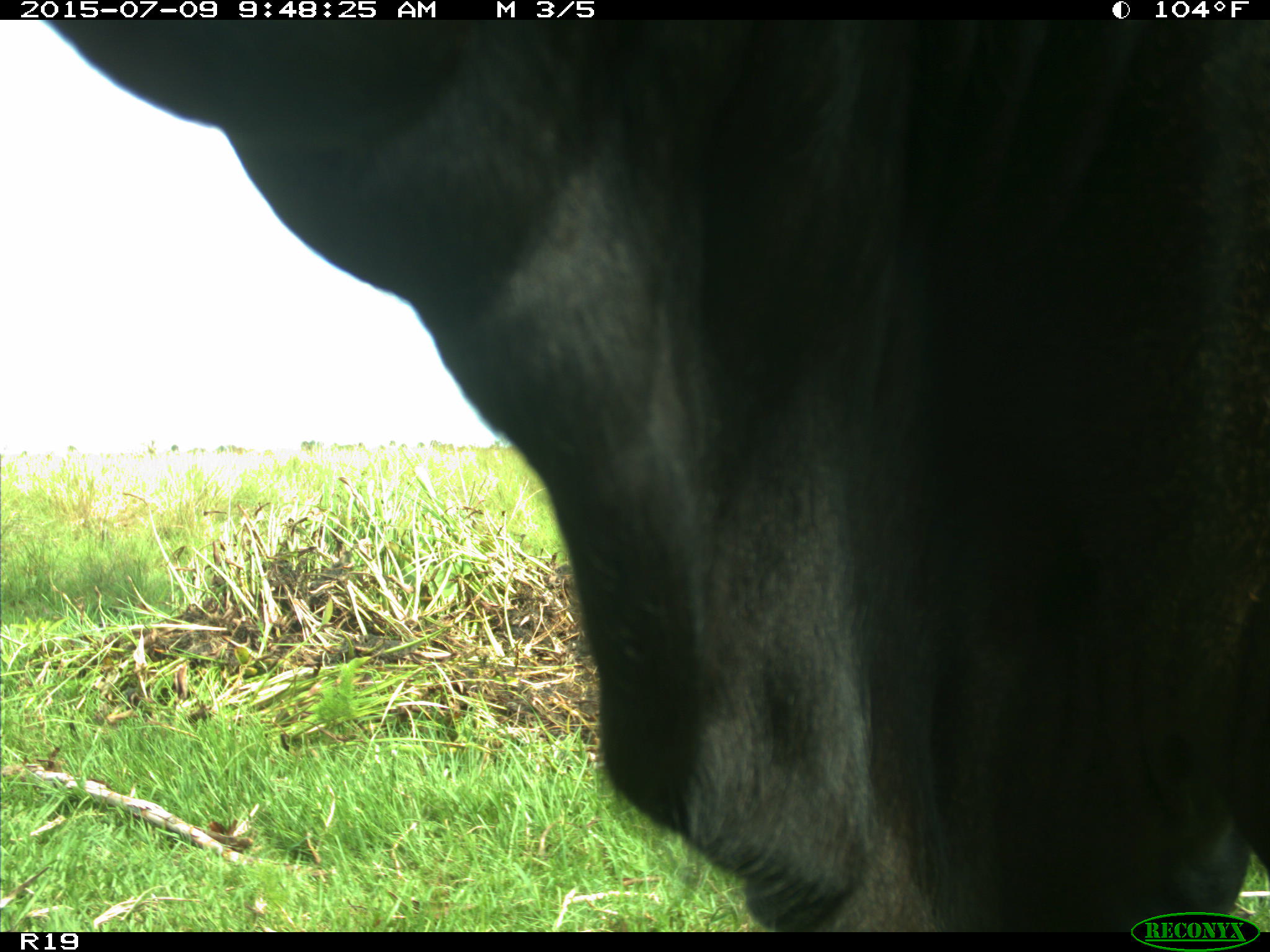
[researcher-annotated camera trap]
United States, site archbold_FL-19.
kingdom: Animalia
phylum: Chordata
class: Mammalia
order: Artiodactyla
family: Bovidae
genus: Bos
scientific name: Bos taurus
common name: domestic cow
Bos taurus (domestic cow).